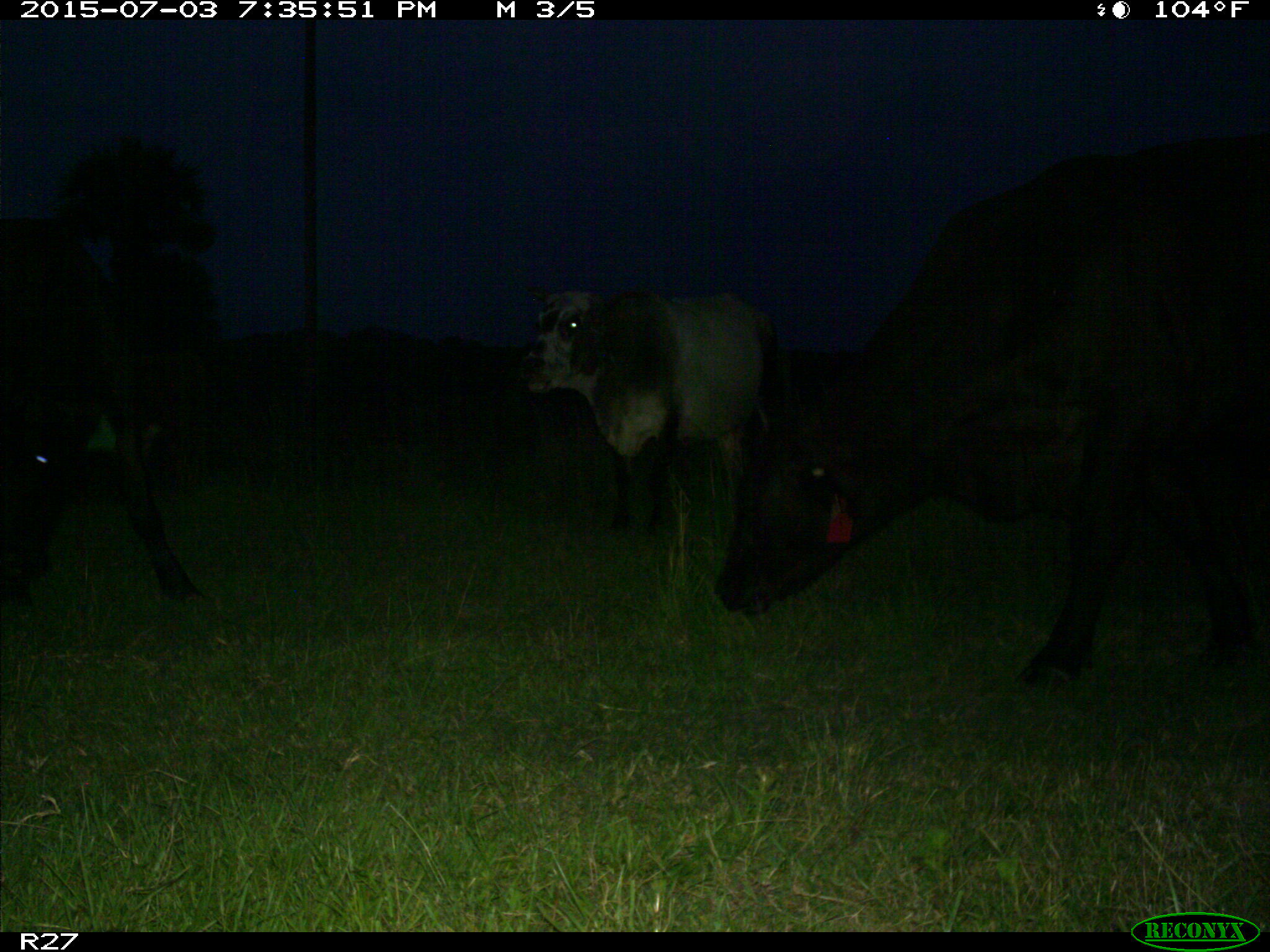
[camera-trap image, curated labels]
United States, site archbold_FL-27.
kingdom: Animalia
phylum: Chordata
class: Mammalia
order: Artiodactyla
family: Bovidae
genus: Bos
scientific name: Bos taurus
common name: domestic cow